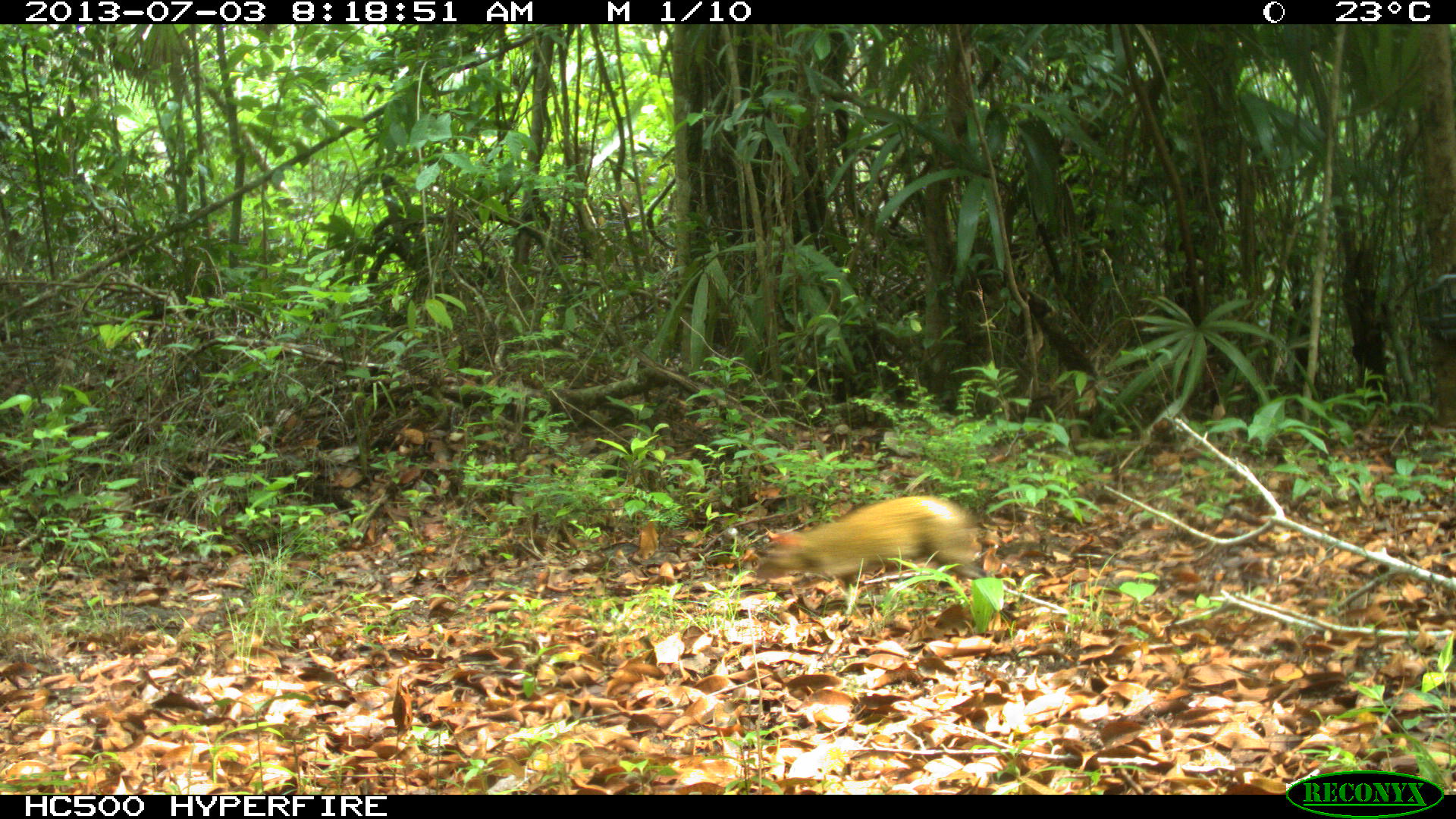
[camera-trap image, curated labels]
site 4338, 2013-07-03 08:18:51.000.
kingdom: Animalia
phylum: Chordata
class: Mammalia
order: Rodentia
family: Dasyproctidae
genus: Dasyprocta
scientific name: Dasyprocta punctata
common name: central american agouti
Dasyprocta punctata (central american agouti), count 1.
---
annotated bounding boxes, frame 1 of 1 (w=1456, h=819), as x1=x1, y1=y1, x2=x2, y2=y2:
dasyprocta punctata: x1=752, y1=492, x2=992, y2=586